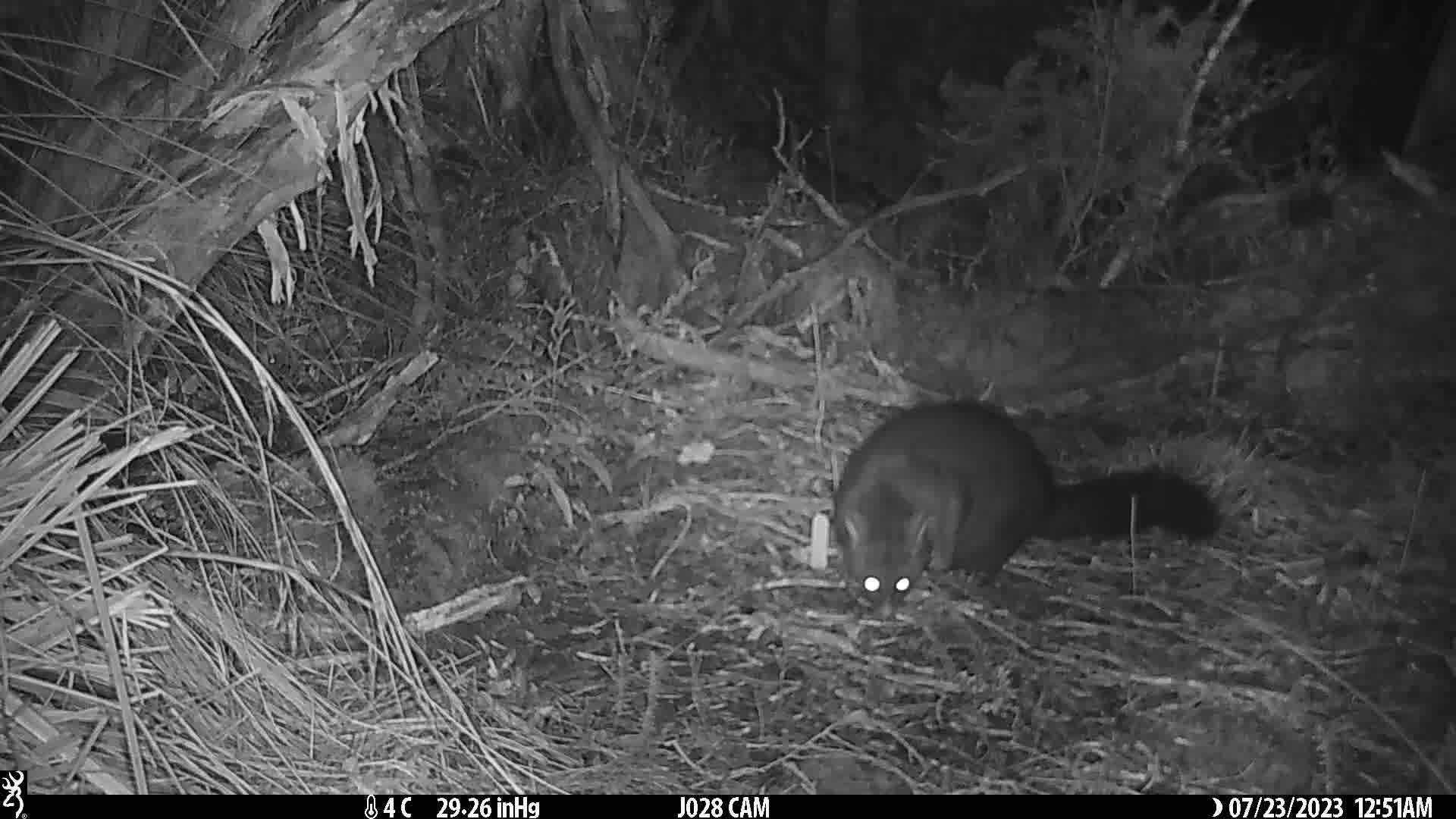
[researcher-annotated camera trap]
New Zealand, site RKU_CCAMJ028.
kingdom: Animalia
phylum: Chordata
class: Mammalia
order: Diprotodontia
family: Phalangeridae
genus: Trichosurus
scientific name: Trichosurus vulpecula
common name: common brushtail possum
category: possum